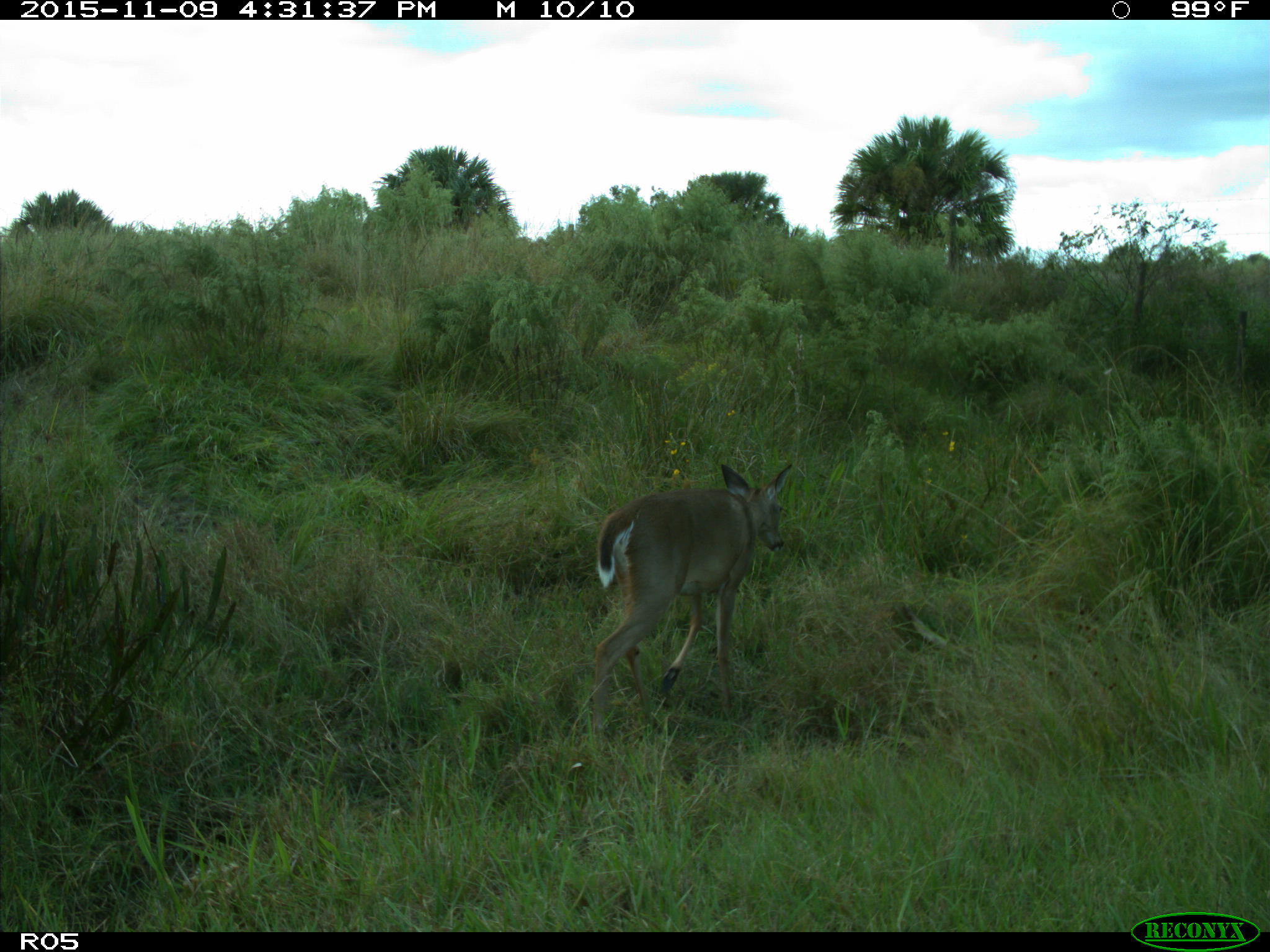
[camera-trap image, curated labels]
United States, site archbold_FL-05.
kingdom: Animalia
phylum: Chordata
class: Mammalia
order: Artiodactyla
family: Cervidae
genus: Odocoileus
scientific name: Odocoileus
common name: deer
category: unidentified deer